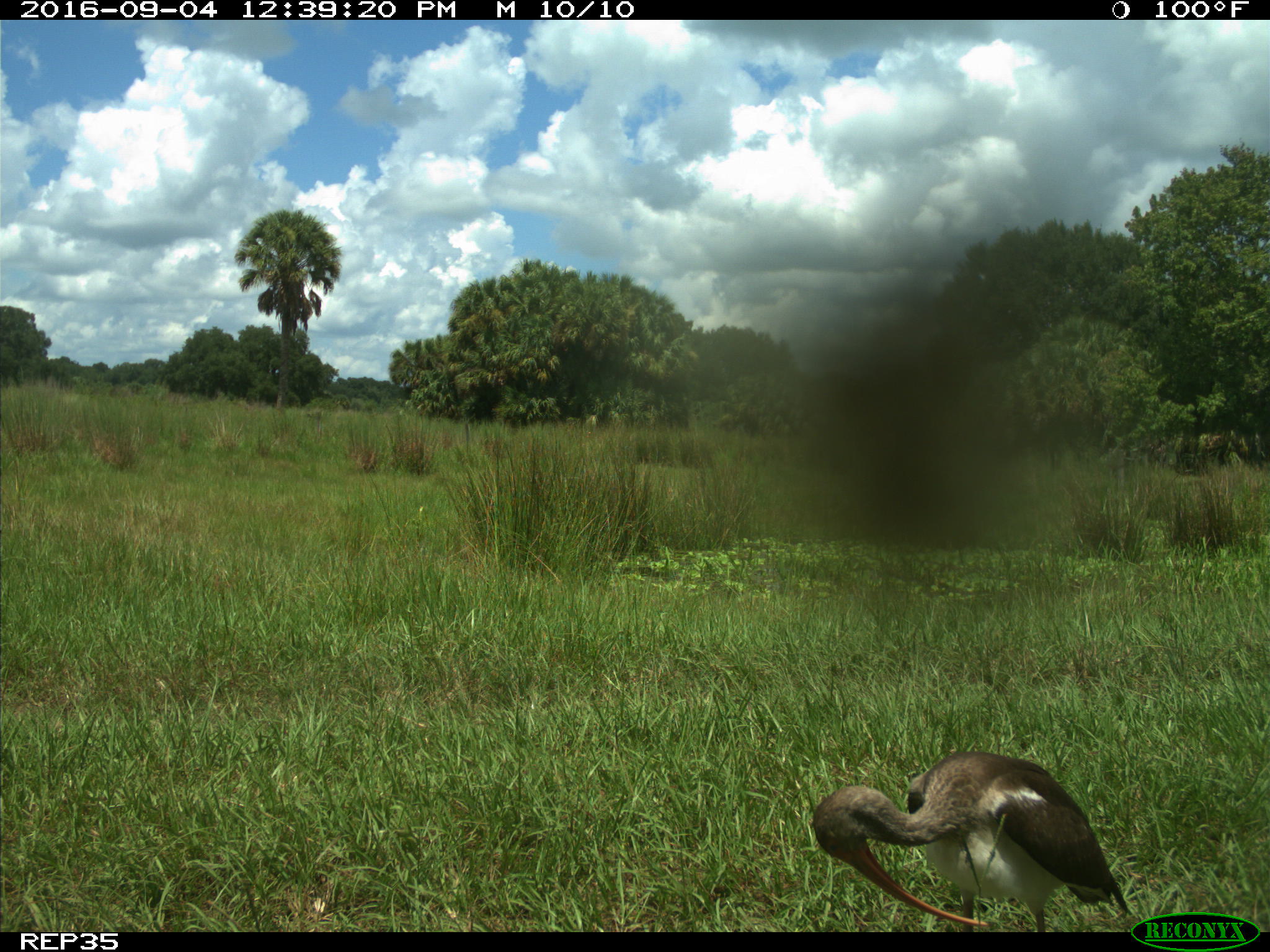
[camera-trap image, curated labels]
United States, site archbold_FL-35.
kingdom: Animalia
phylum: Chordata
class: Aves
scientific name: Aves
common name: birds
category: unidentified bird